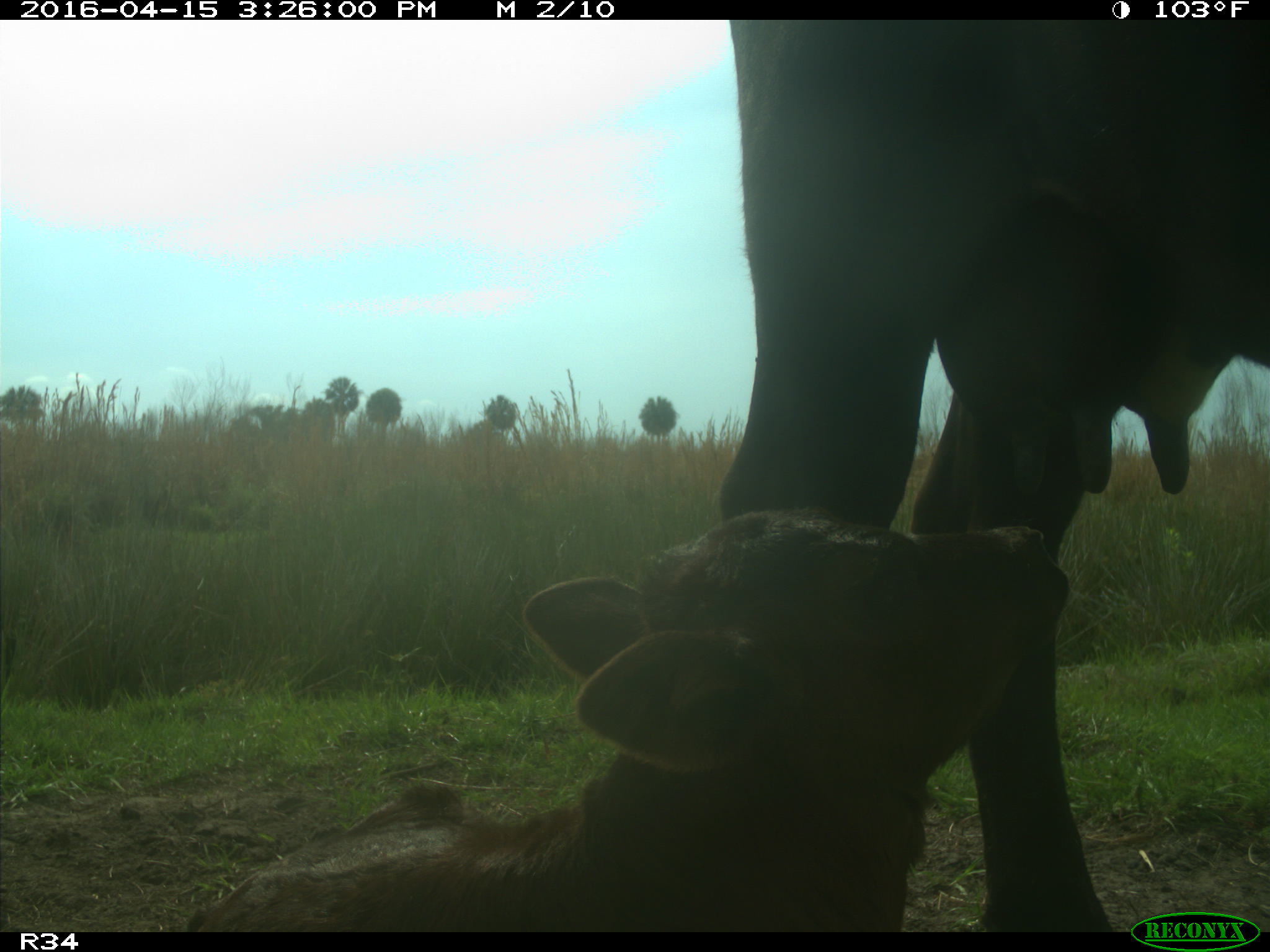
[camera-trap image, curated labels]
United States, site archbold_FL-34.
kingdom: Animalia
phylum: Chordata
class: Mammalia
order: Artiodactyla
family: Bovidae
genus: Bos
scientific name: Bos taurus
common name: domestic cow